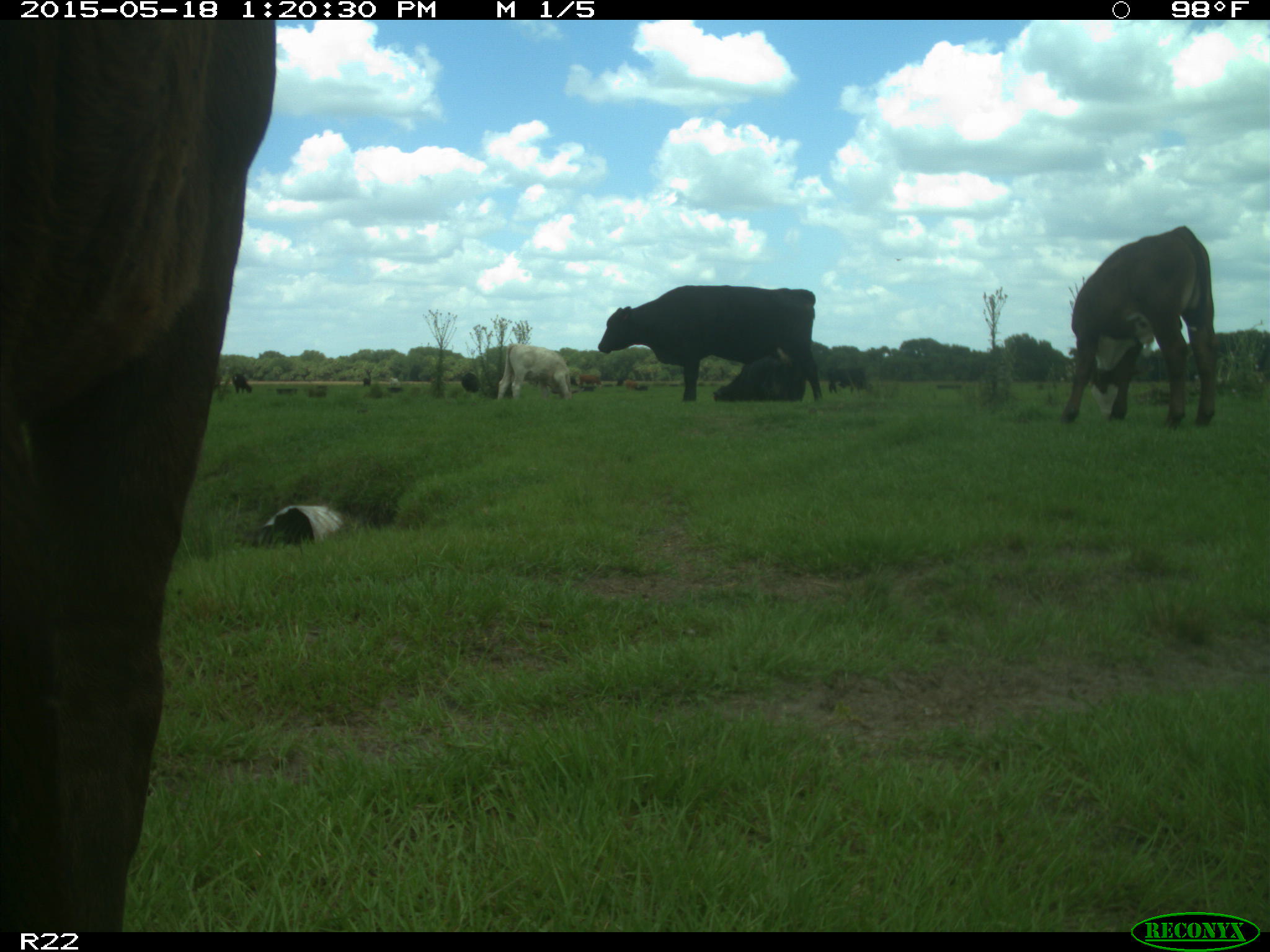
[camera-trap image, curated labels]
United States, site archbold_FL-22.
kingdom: Animalia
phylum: Chordata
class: Mammalia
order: Artiodactyla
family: Bovidae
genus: Bos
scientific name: Bos taurus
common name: domestic cow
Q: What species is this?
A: Bos taurus (domestic cow).